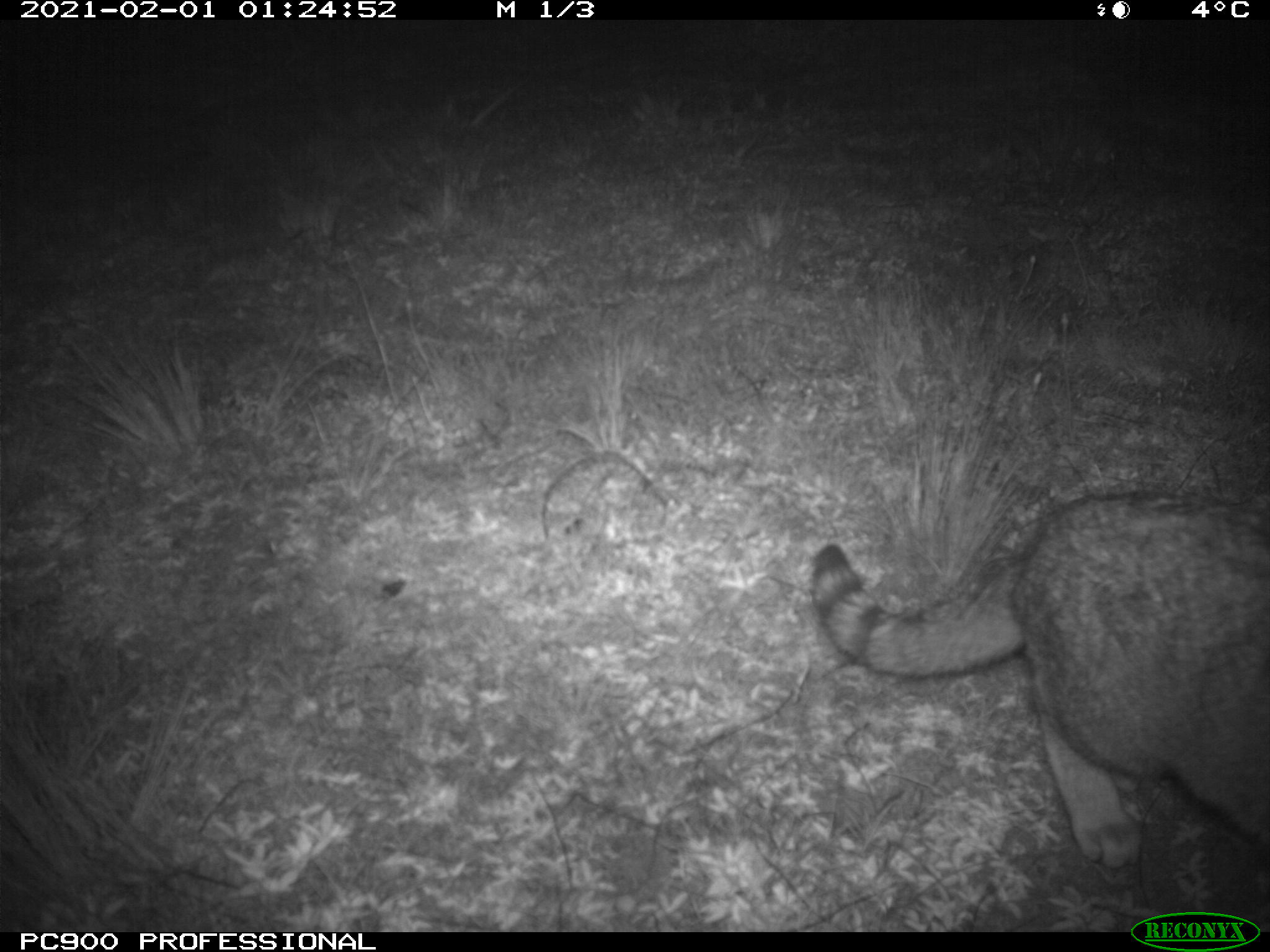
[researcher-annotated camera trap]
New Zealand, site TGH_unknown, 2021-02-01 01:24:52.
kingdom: Animalia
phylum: Chordata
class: Mammalia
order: Carnivora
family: Felidae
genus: Felis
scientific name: Felis catus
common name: domestic cat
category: cat